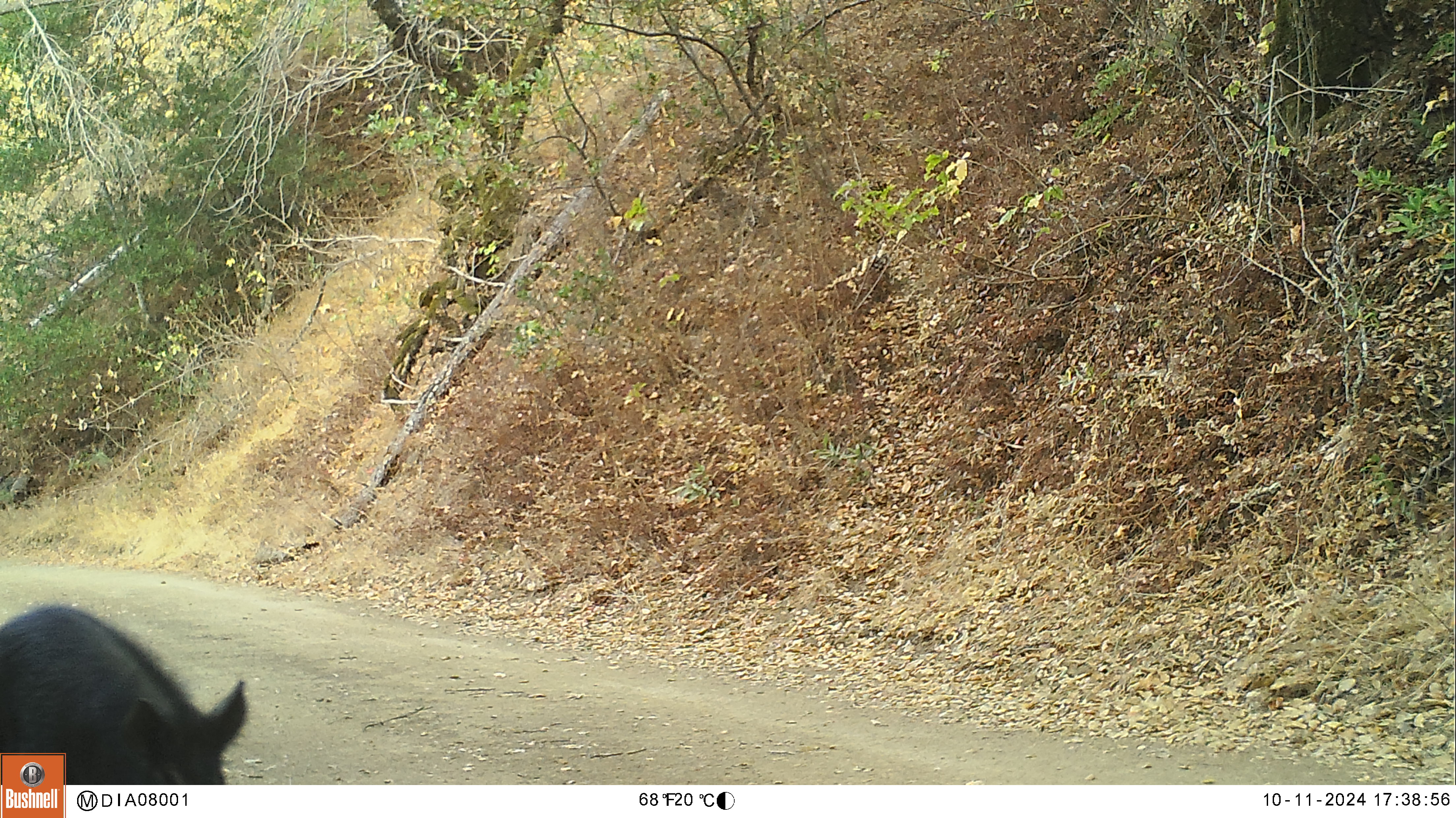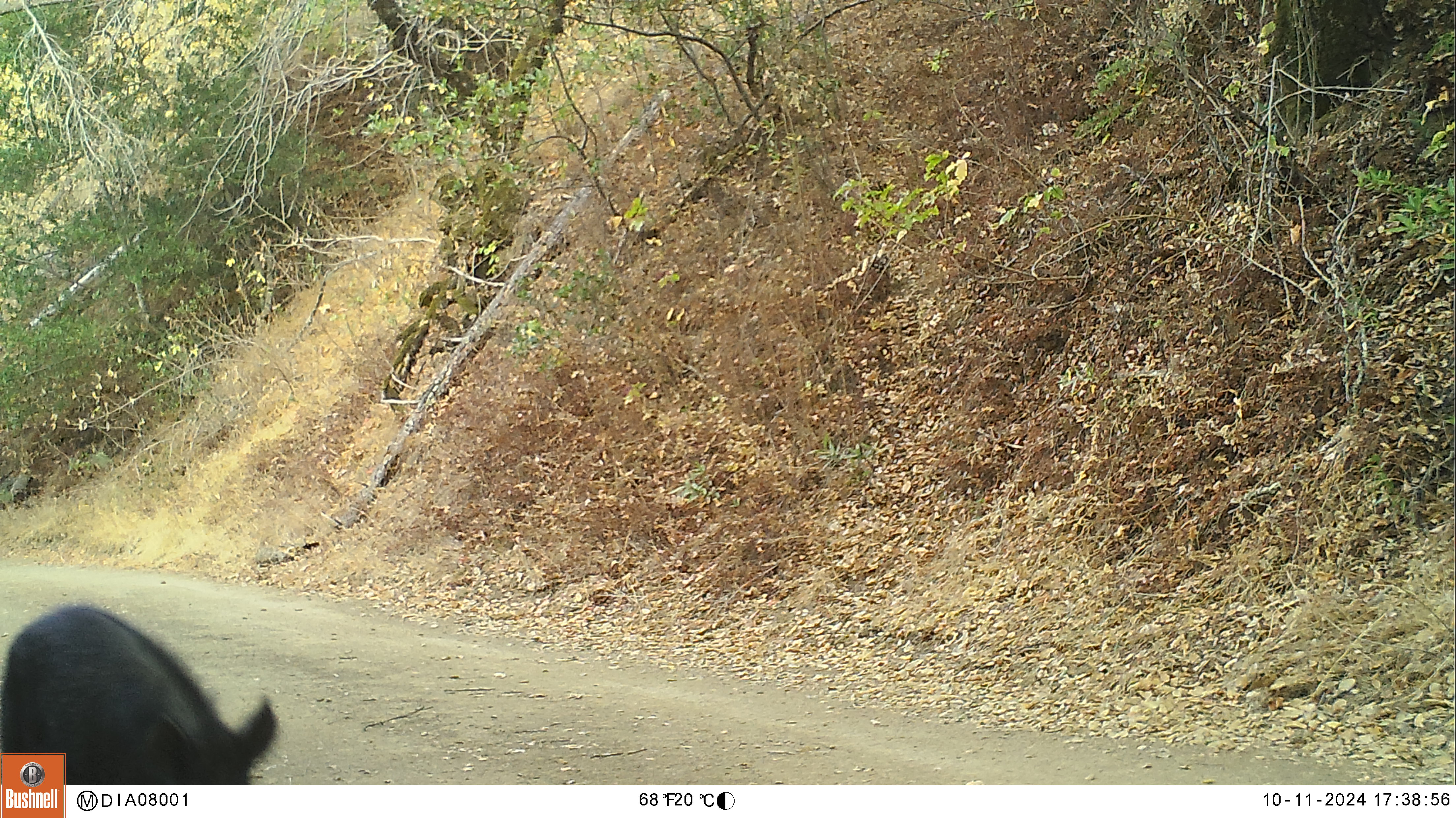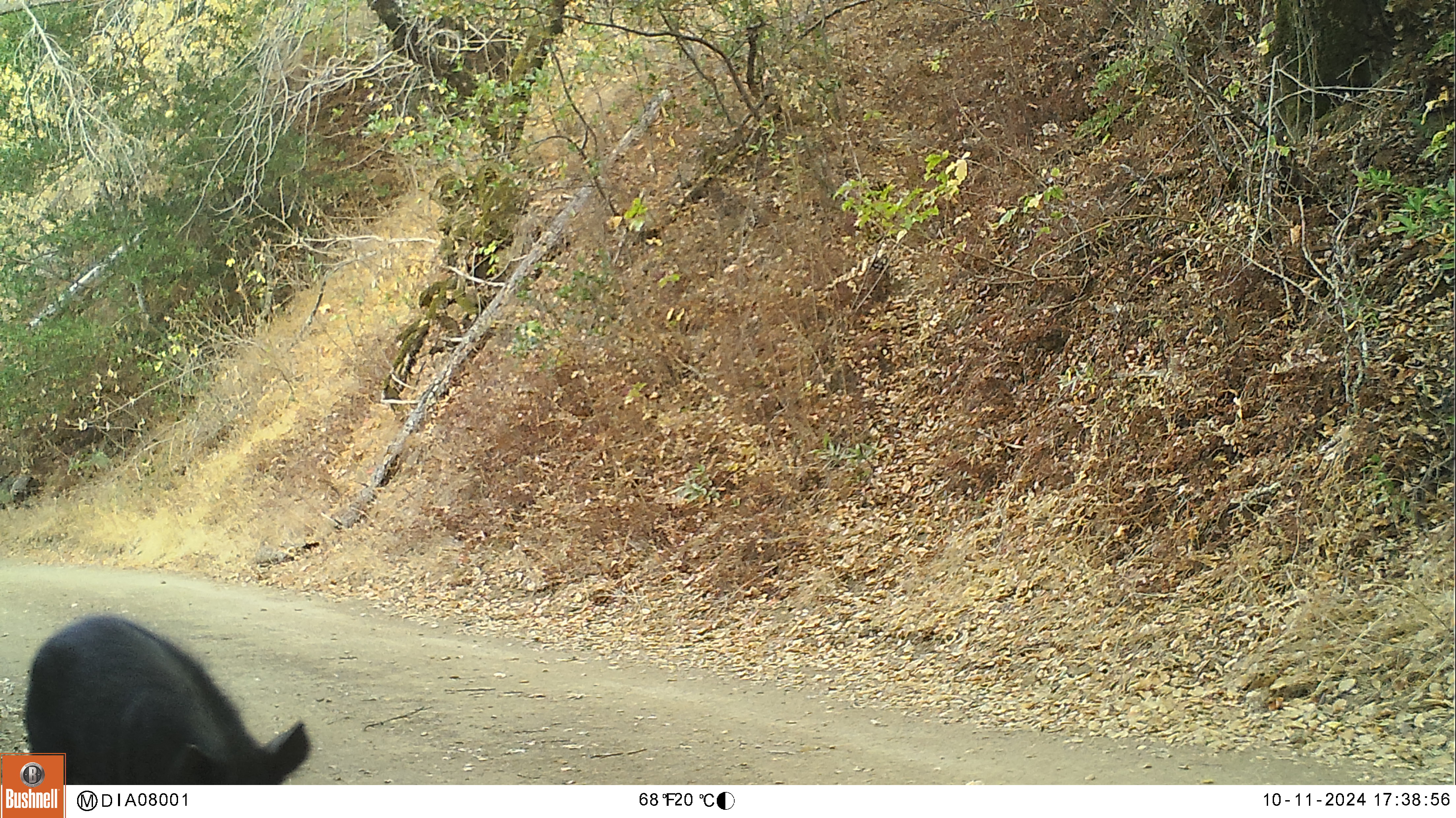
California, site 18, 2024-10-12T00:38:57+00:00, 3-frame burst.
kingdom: Animalia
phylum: Chordata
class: Mammalia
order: Artiodactyla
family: Suidae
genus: Sus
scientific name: Sus scrofa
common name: wild boar